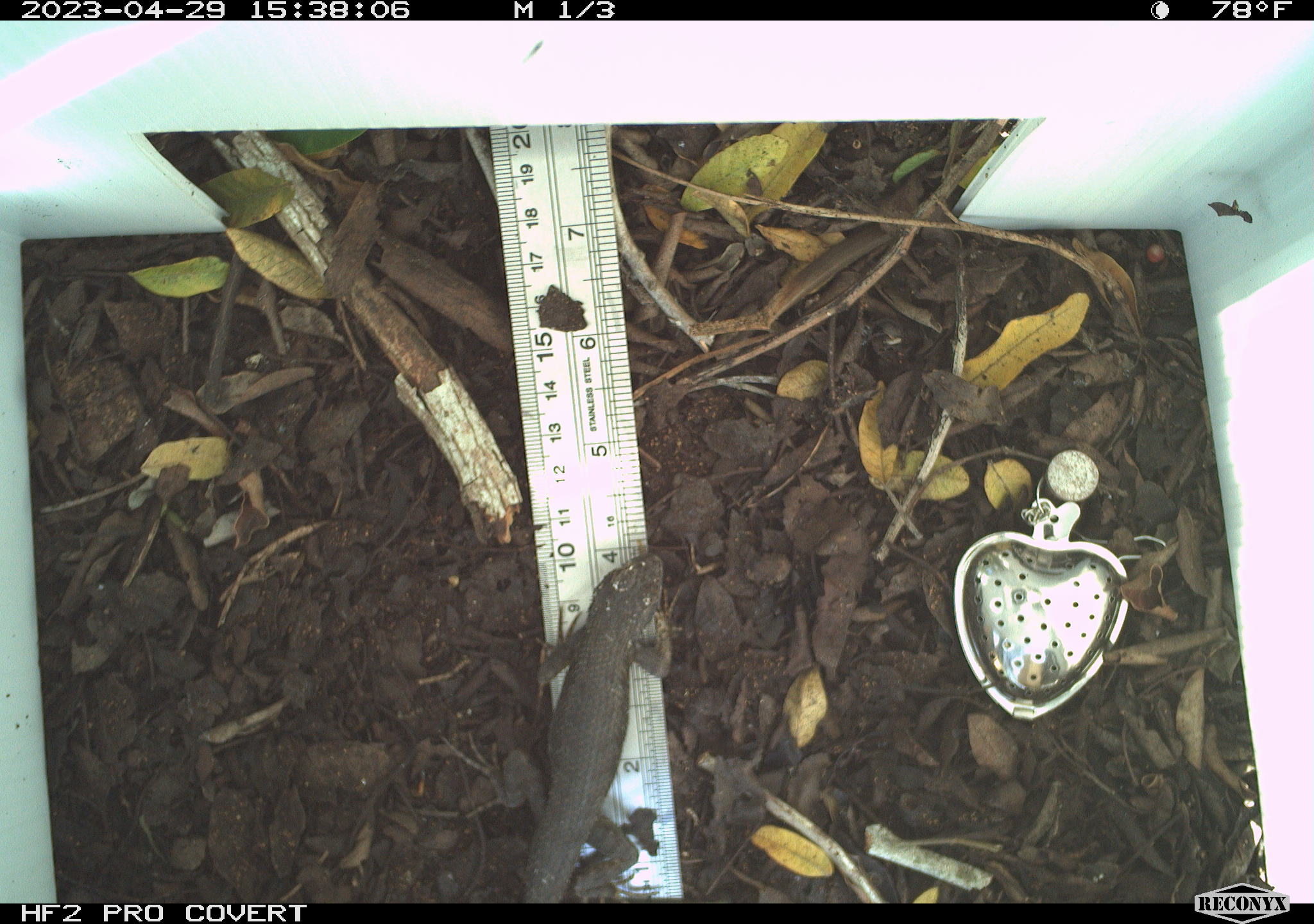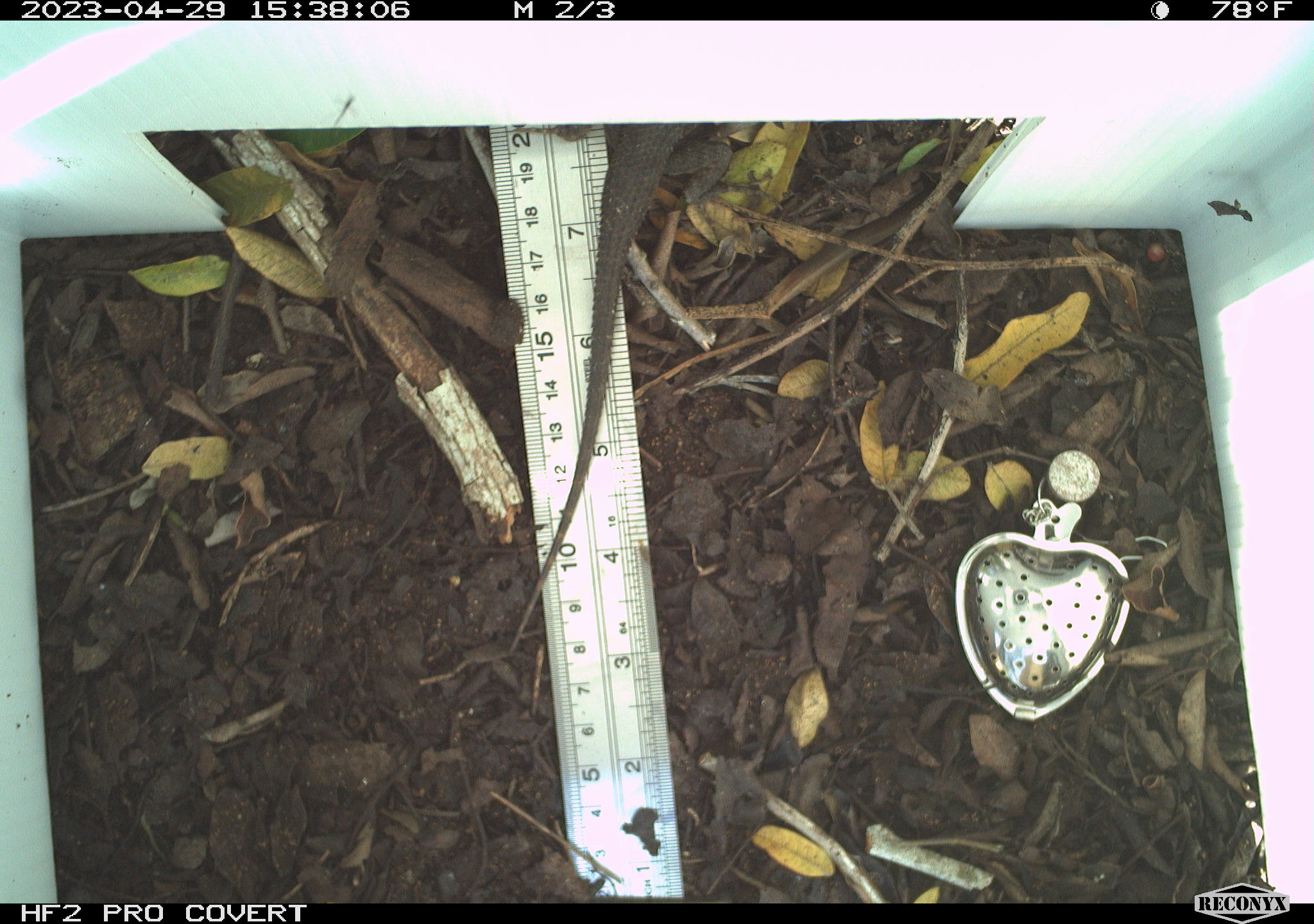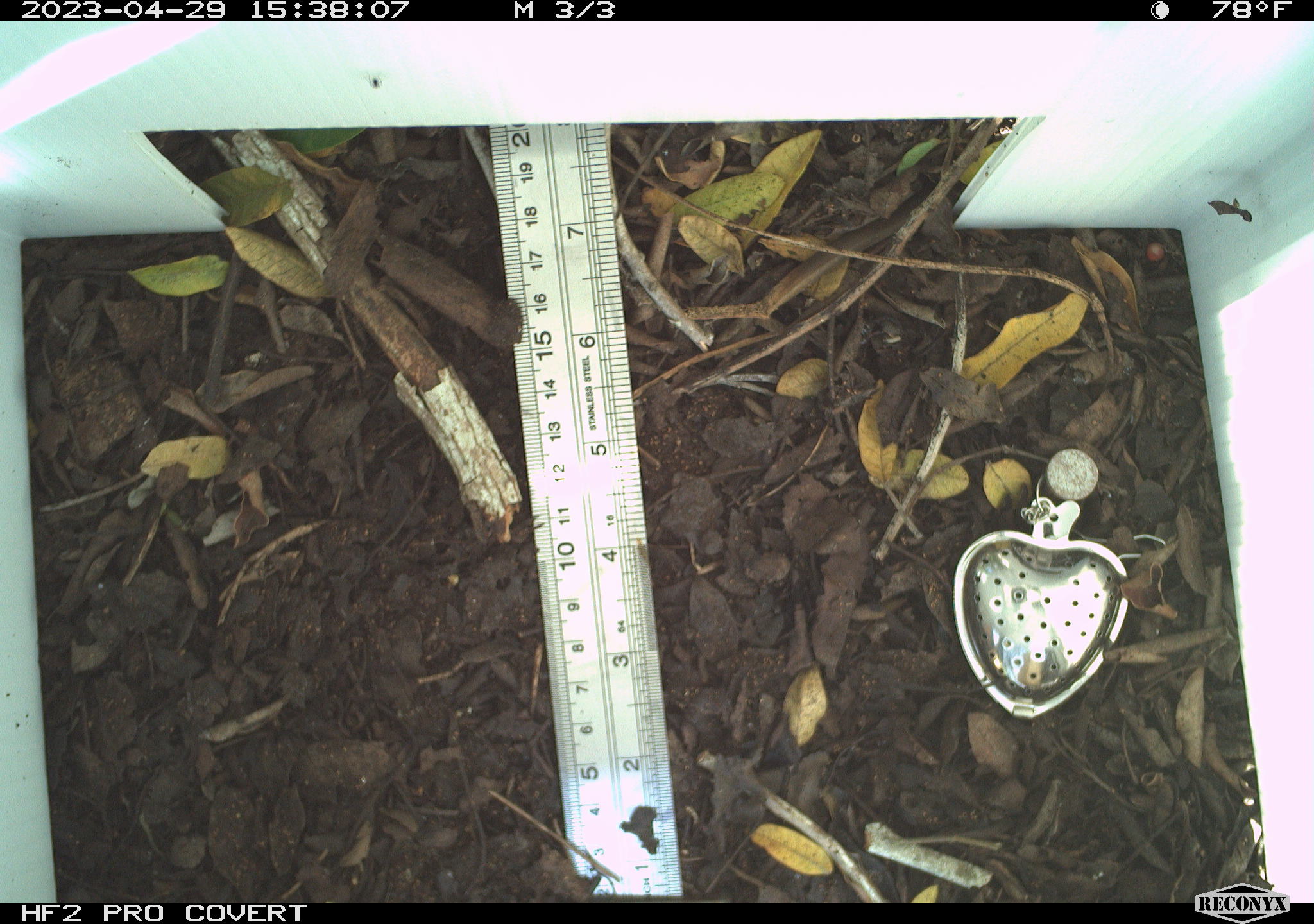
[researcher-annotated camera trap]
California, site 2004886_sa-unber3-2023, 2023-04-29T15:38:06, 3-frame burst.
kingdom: Animalia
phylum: Chordata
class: Reptilia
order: Squamata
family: Phrynosomatidae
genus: Sceloporus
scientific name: Sceloporus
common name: spiny lizards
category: sceloporus species